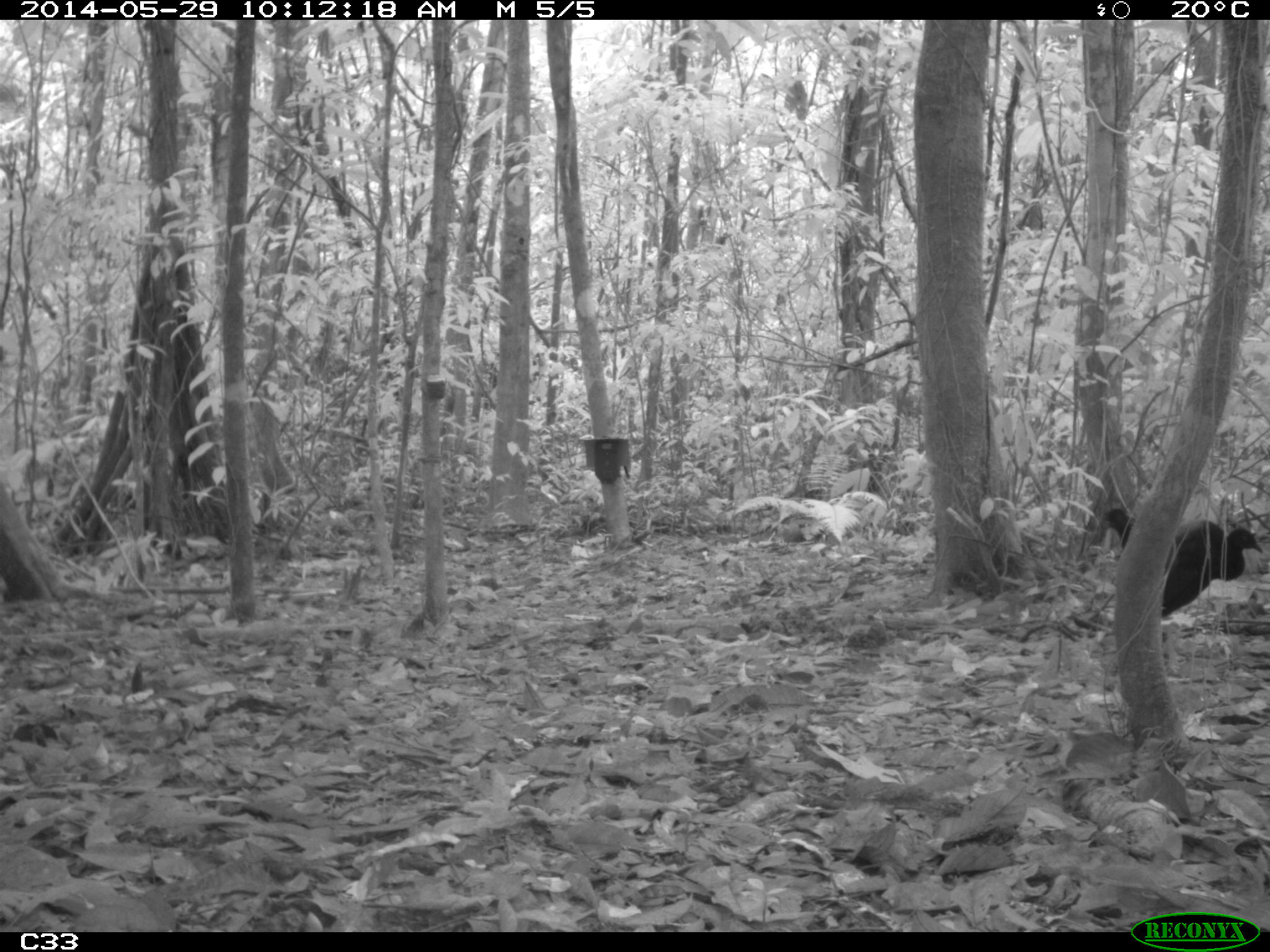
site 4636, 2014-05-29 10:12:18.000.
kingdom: Animalia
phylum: Chordata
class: Aves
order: Gruiformes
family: Psophiidae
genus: Psophia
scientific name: Psophia crepitans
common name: gray-winged trumpeter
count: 5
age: adult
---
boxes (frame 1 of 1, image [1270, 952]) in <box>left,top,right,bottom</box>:
psophia crepitans: <box>1103,507,1263,676</box>